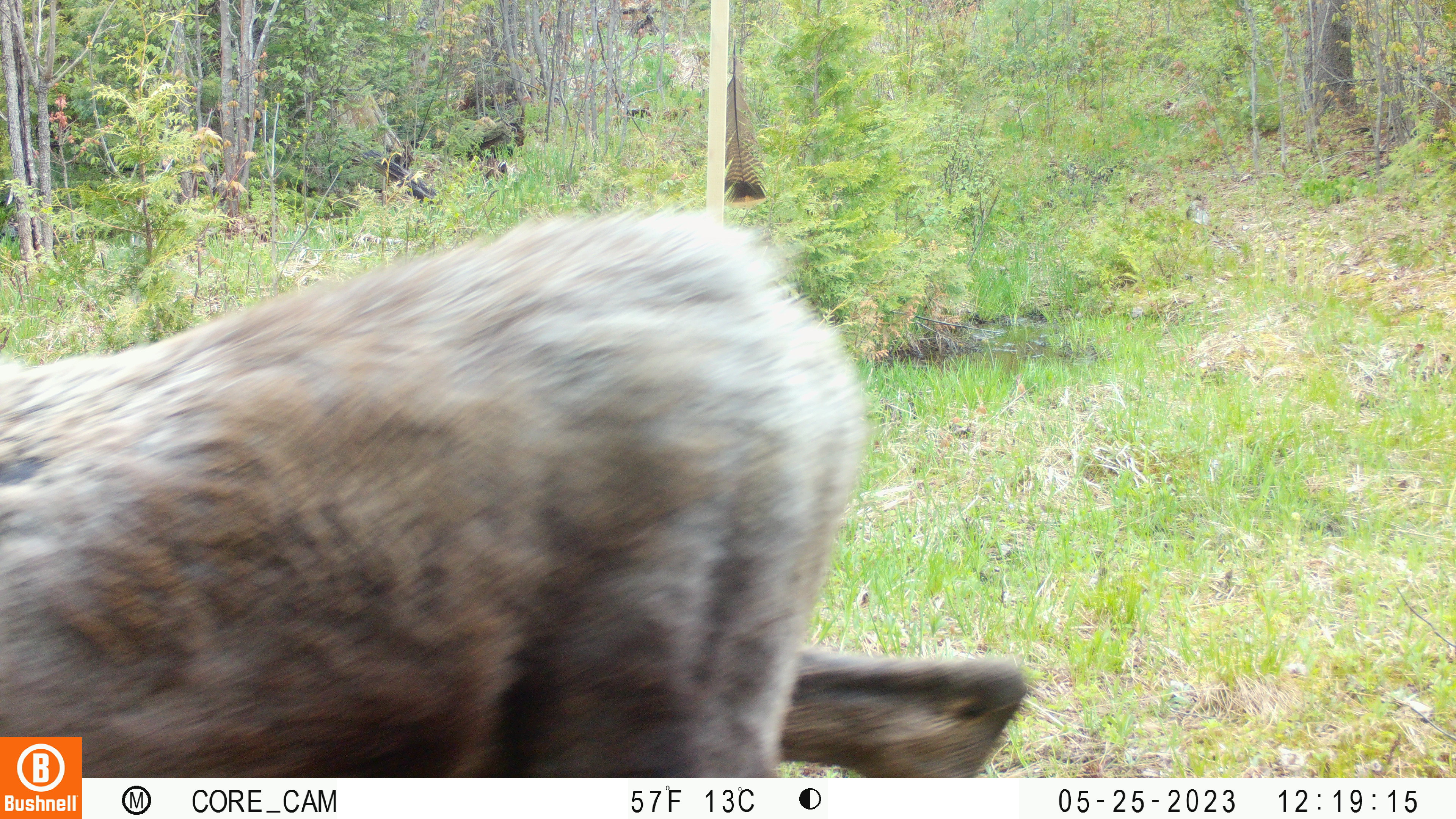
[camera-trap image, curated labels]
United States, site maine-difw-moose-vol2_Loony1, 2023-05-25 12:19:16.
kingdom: Animalia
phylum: Chordata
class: Mammalia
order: Artiodactyla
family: Cervidae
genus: Alces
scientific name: Alces alces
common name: moose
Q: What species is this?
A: Moose (Alces alces).